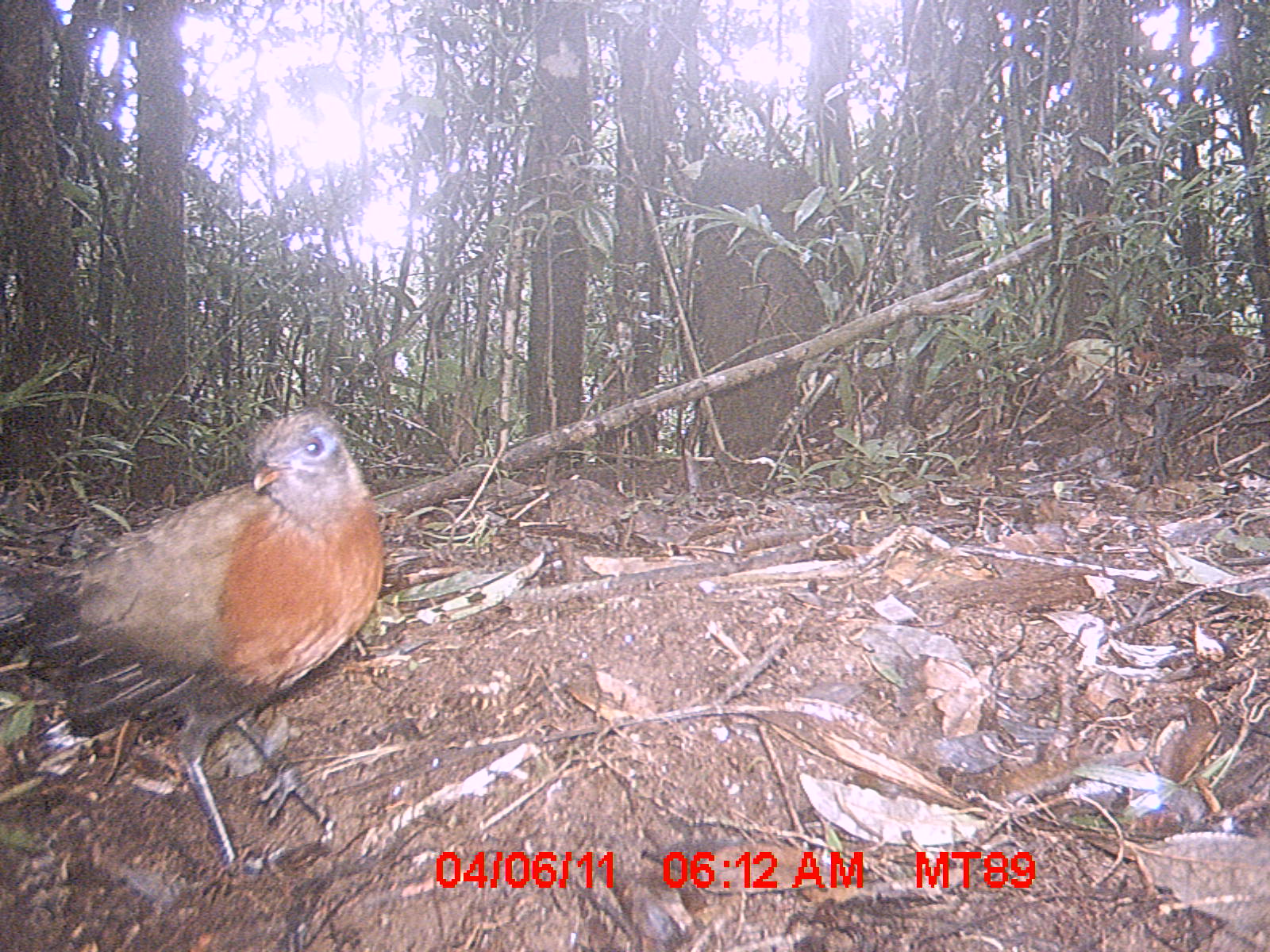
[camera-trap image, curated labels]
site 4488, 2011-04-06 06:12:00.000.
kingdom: Animalia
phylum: Chordata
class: Aves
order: Cuculiformes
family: Cuculidae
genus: Coua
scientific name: Coua serriana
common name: red-breasted coua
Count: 1.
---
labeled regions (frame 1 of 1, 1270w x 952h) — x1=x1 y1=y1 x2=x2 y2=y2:
coua serriana: x1=0 y1=409 x2=384 y2=873